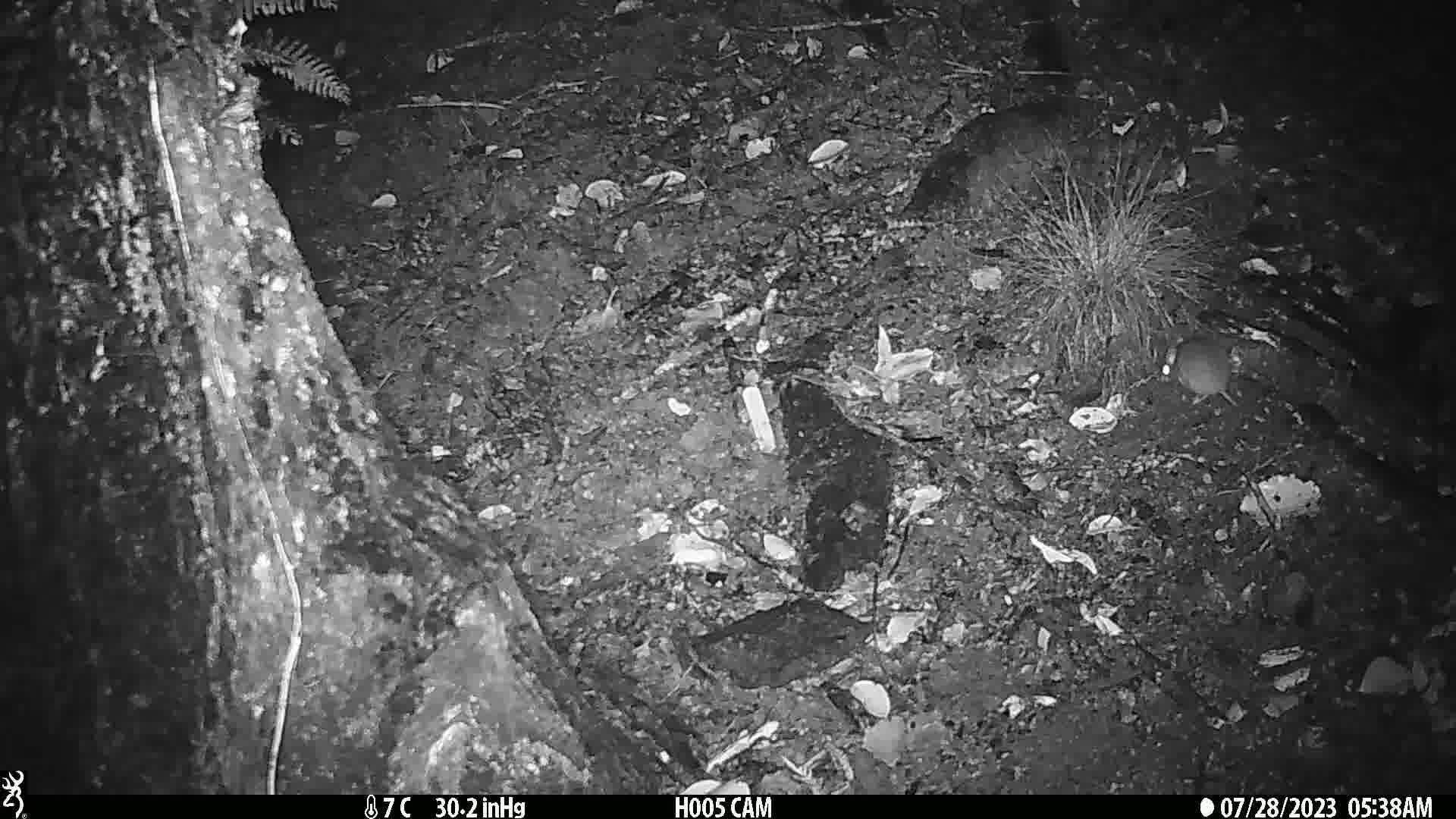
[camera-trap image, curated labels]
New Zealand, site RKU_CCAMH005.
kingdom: Animalia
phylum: Chordata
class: Mammalia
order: Rodentia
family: Muridae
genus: Rattus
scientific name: Rattus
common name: rat